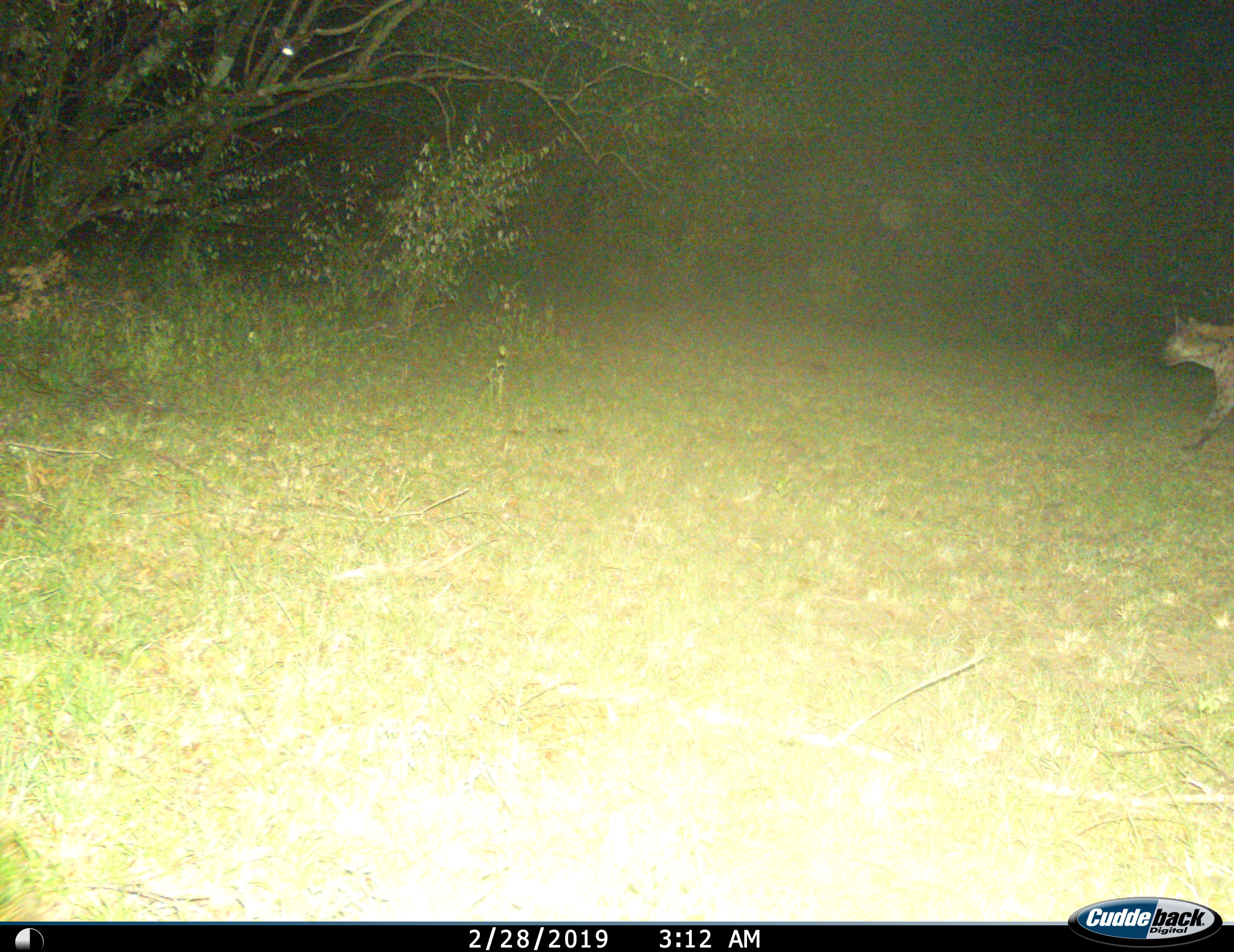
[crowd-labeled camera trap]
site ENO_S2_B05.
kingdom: Animalia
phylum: Chordata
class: Mammalia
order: Carnivora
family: Hyaenidae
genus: Crocuta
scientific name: Crocuta crocuta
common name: spotted hyena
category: hyenaspotted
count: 1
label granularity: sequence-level